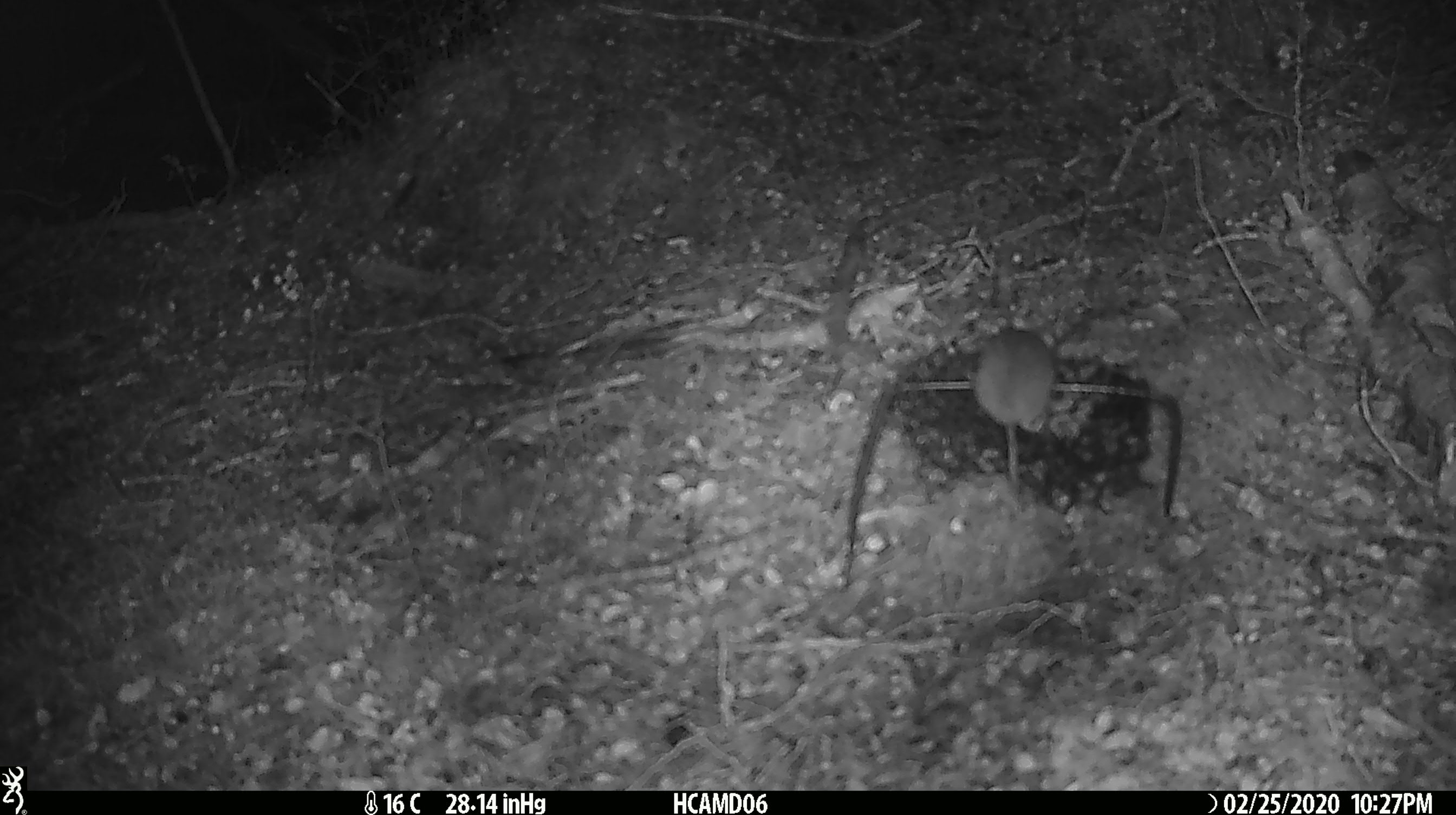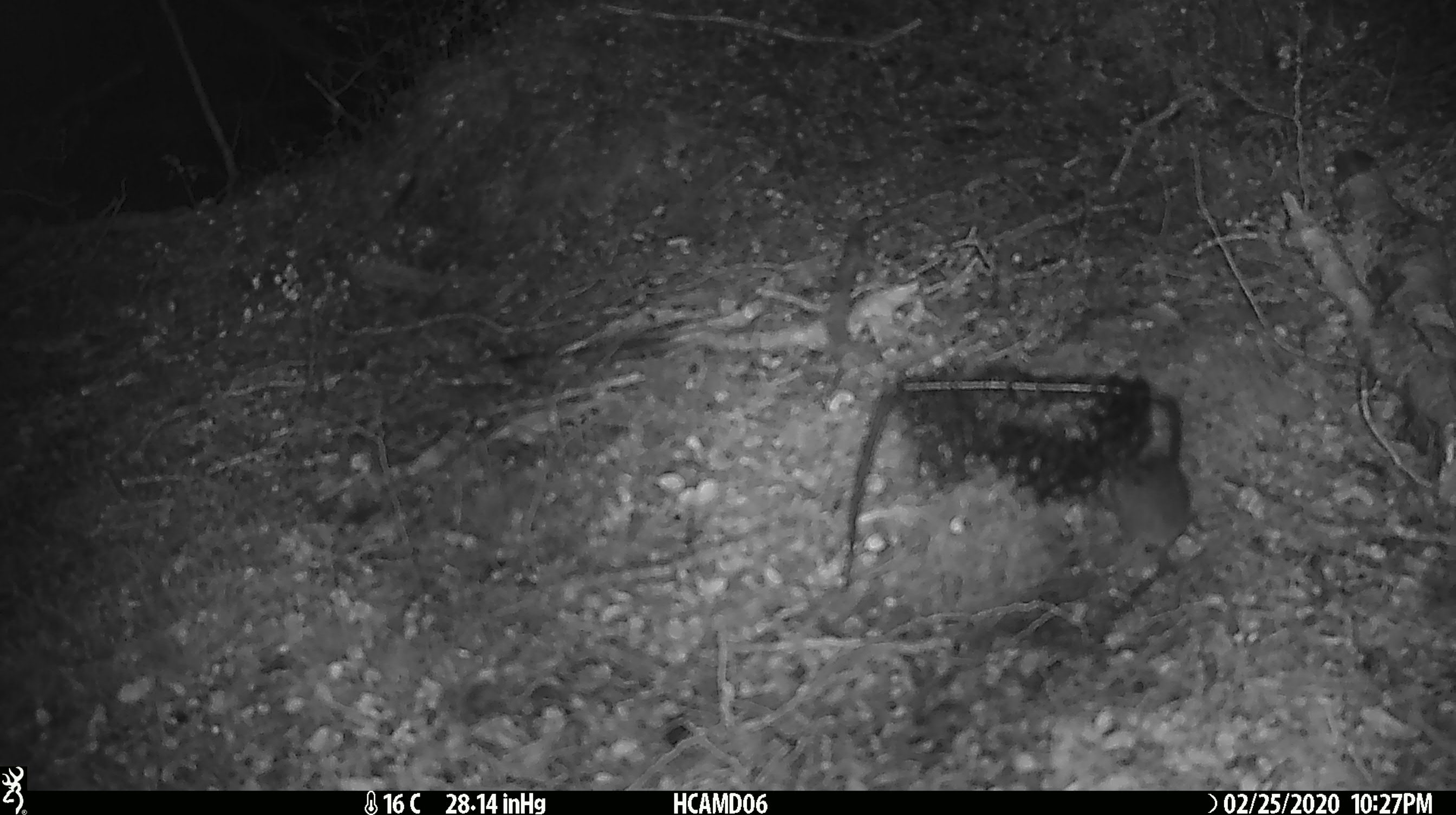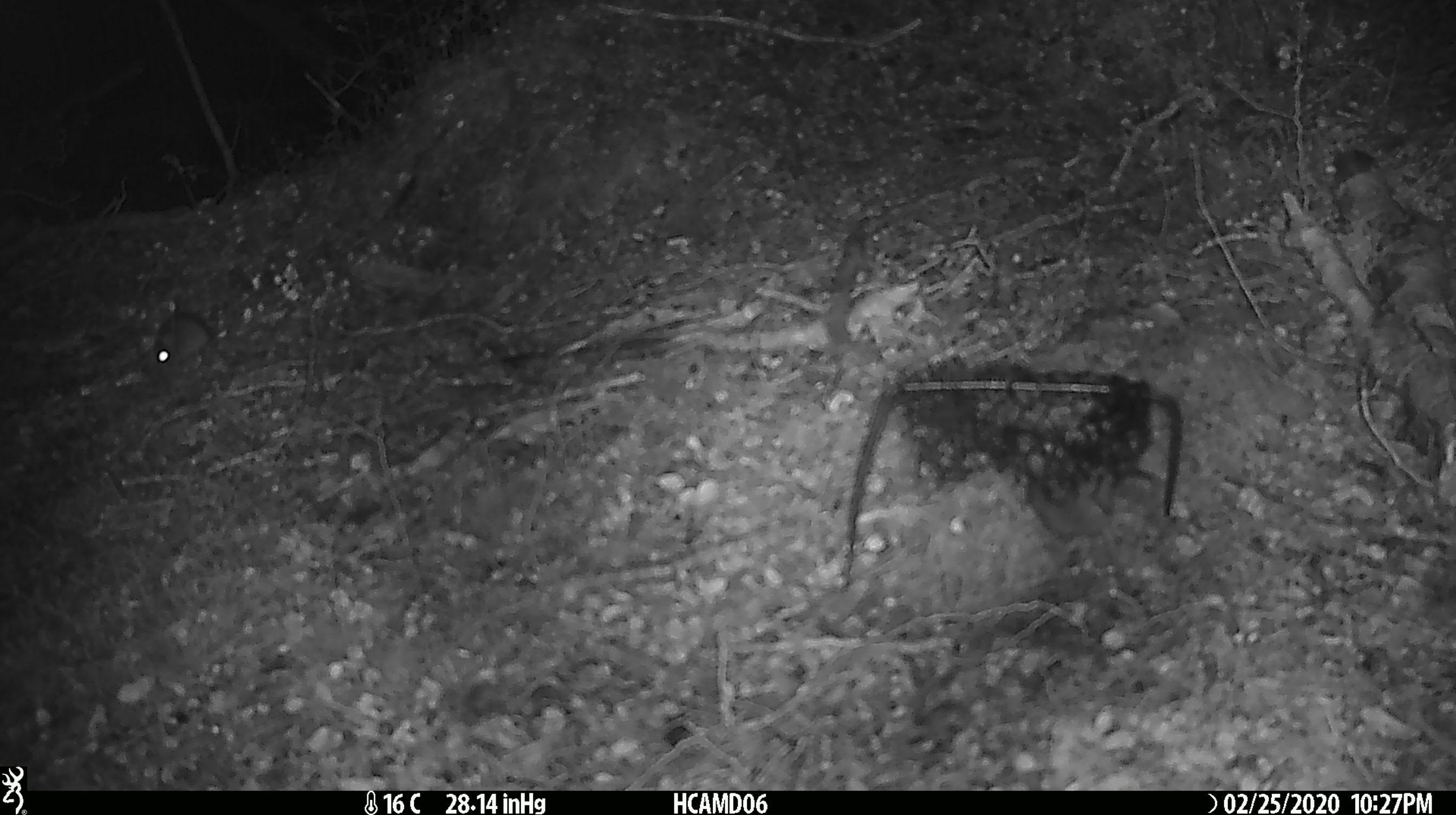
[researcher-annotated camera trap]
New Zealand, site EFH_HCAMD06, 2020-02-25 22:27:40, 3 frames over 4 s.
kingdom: Animalia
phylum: Chordata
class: Mammalia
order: Rodentia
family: Muridae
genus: Mus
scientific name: Mus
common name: mouse